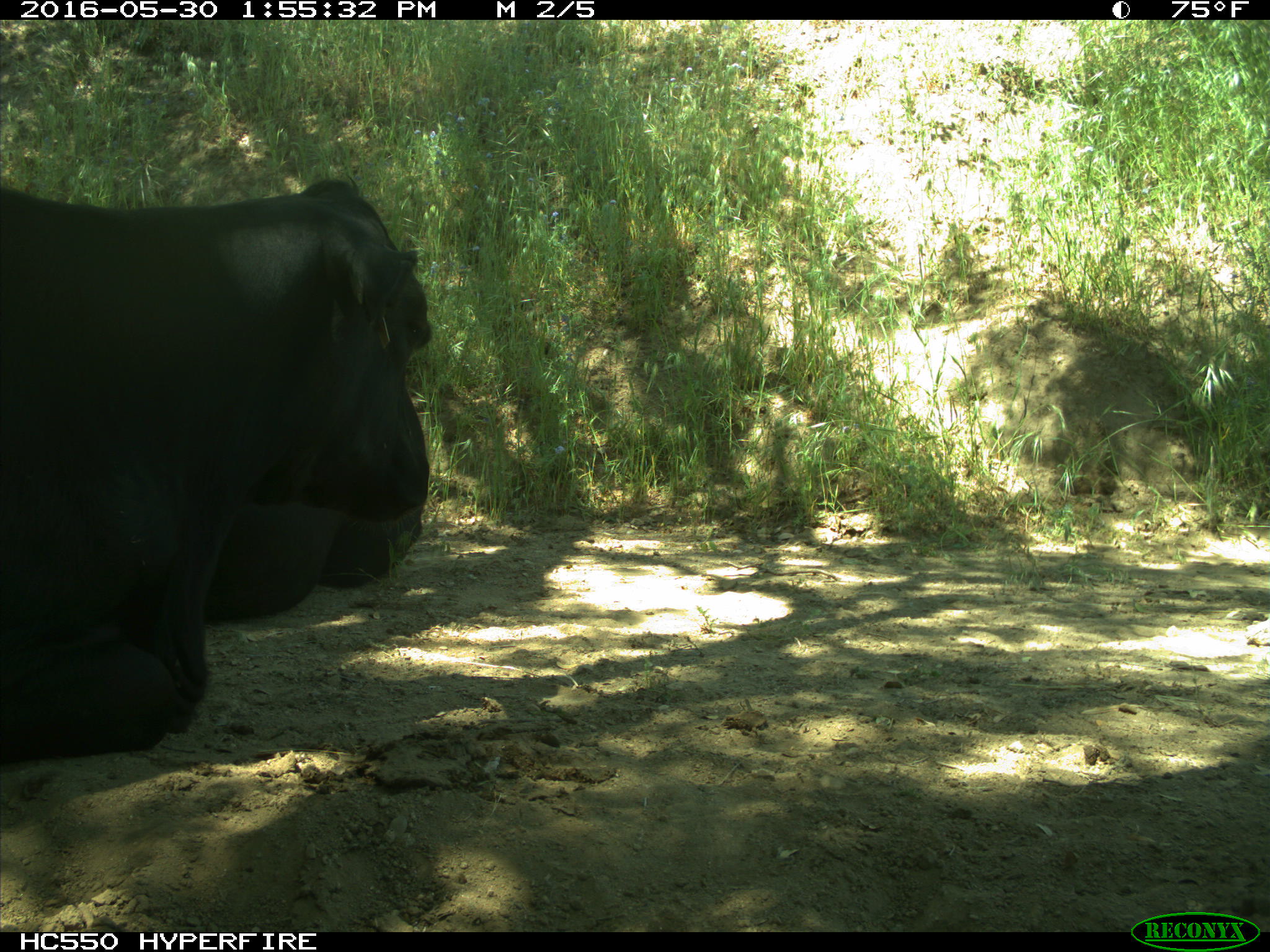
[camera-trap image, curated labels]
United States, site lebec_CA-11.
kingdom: Animalia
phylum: Chordata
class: Mammalia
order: Artiodactyla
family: Bovidae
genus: Bos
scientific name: Bos taurus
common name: domestic cow